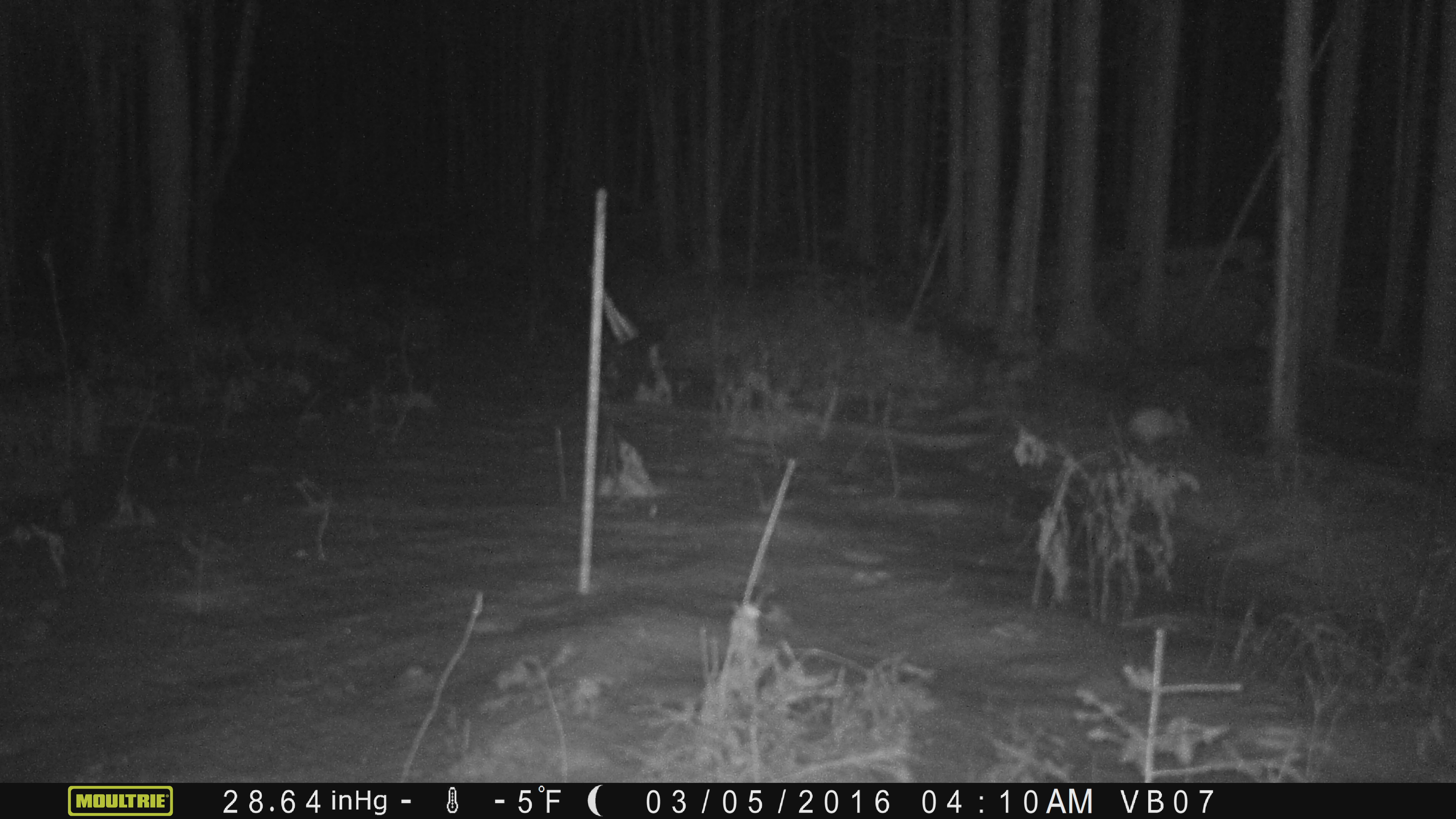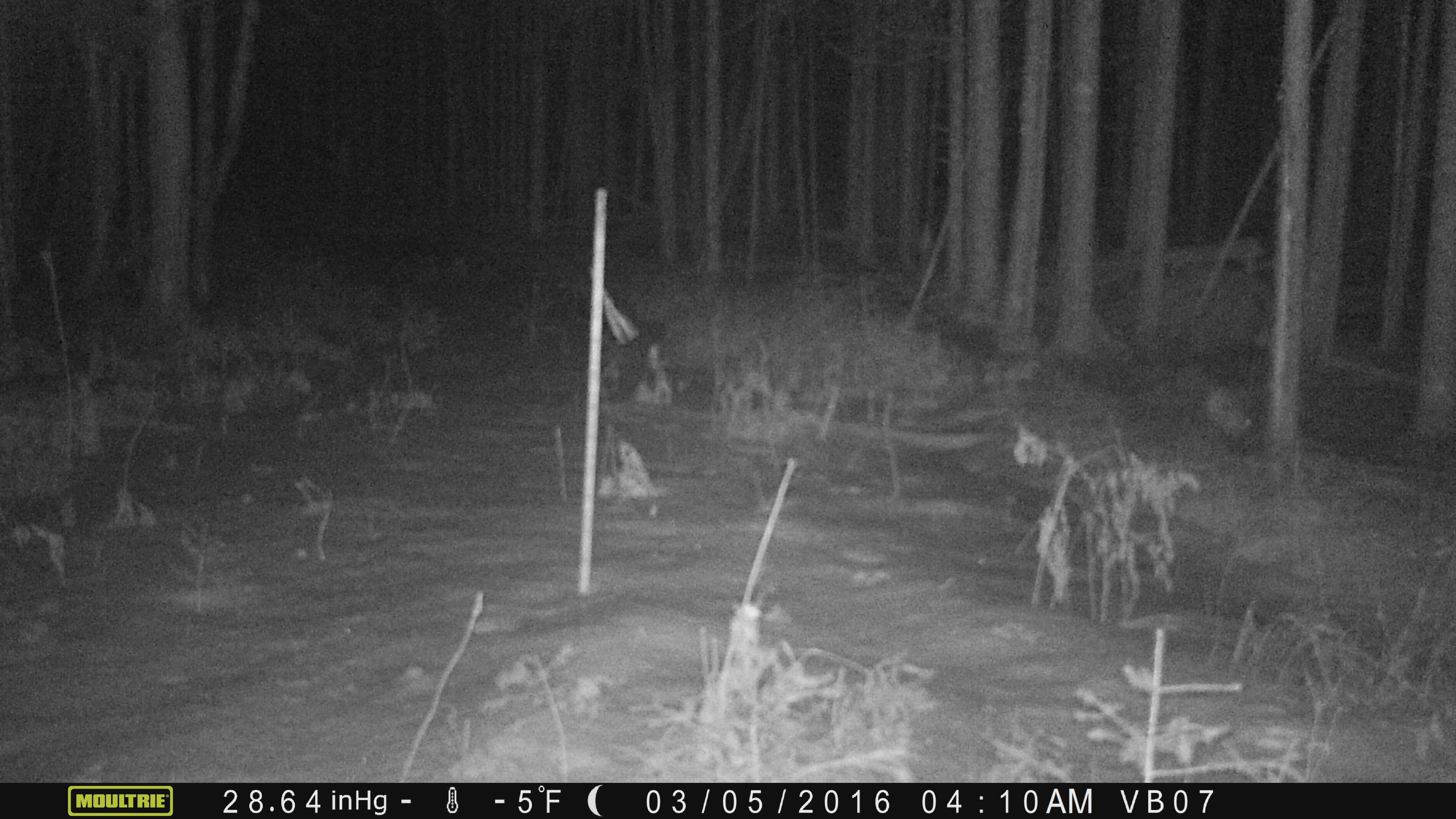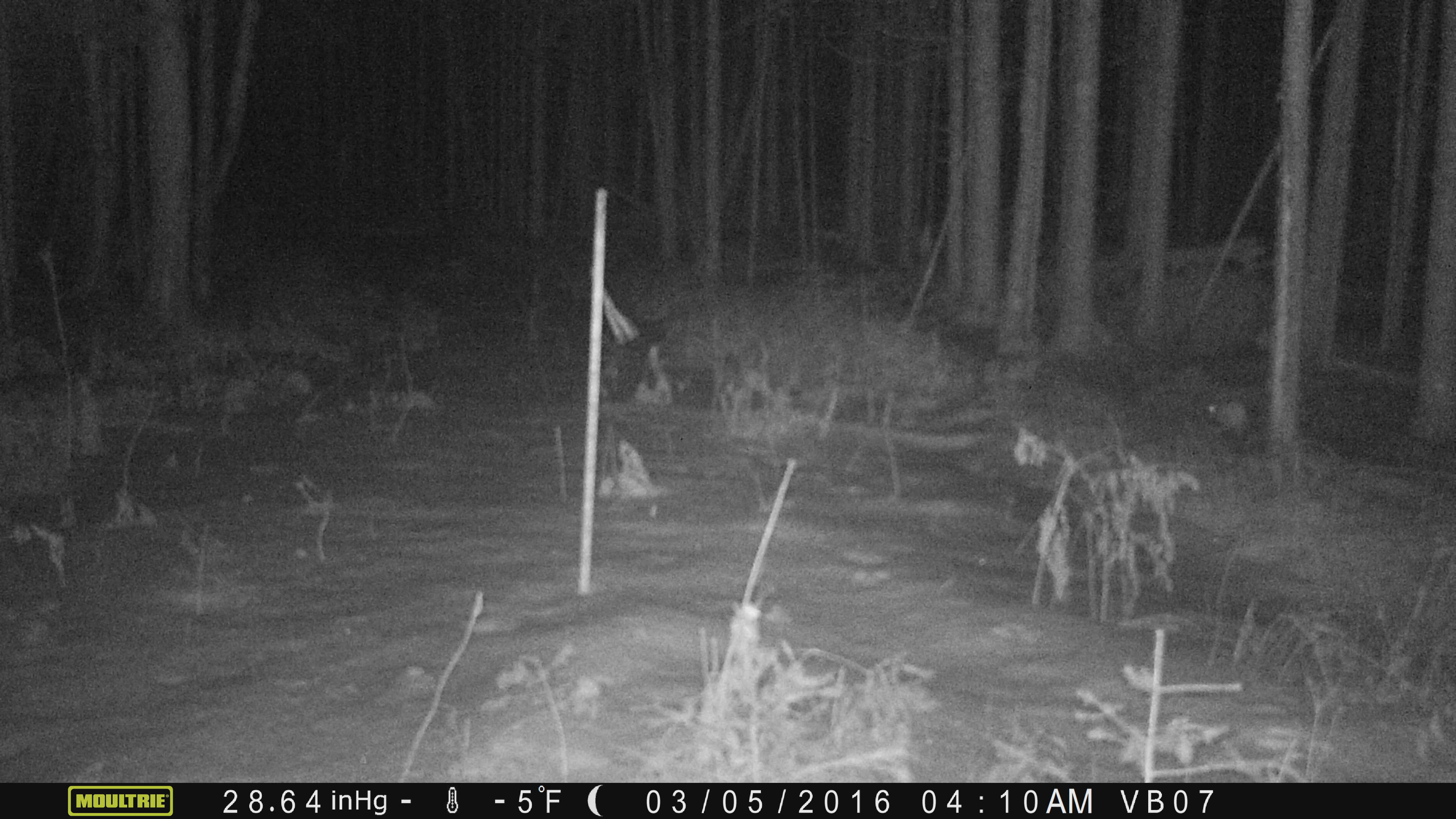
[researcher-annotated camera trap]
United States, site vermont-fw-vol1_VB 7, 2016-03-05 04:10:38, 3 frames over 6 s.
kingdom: Animalia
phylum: Chordata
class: Mammalia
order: Lagomorpha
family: Leporidae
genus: Lepus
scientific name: Lepus americanus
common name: snowshoe hare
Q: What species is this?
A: Snowshoe hare (Lepus americanus).